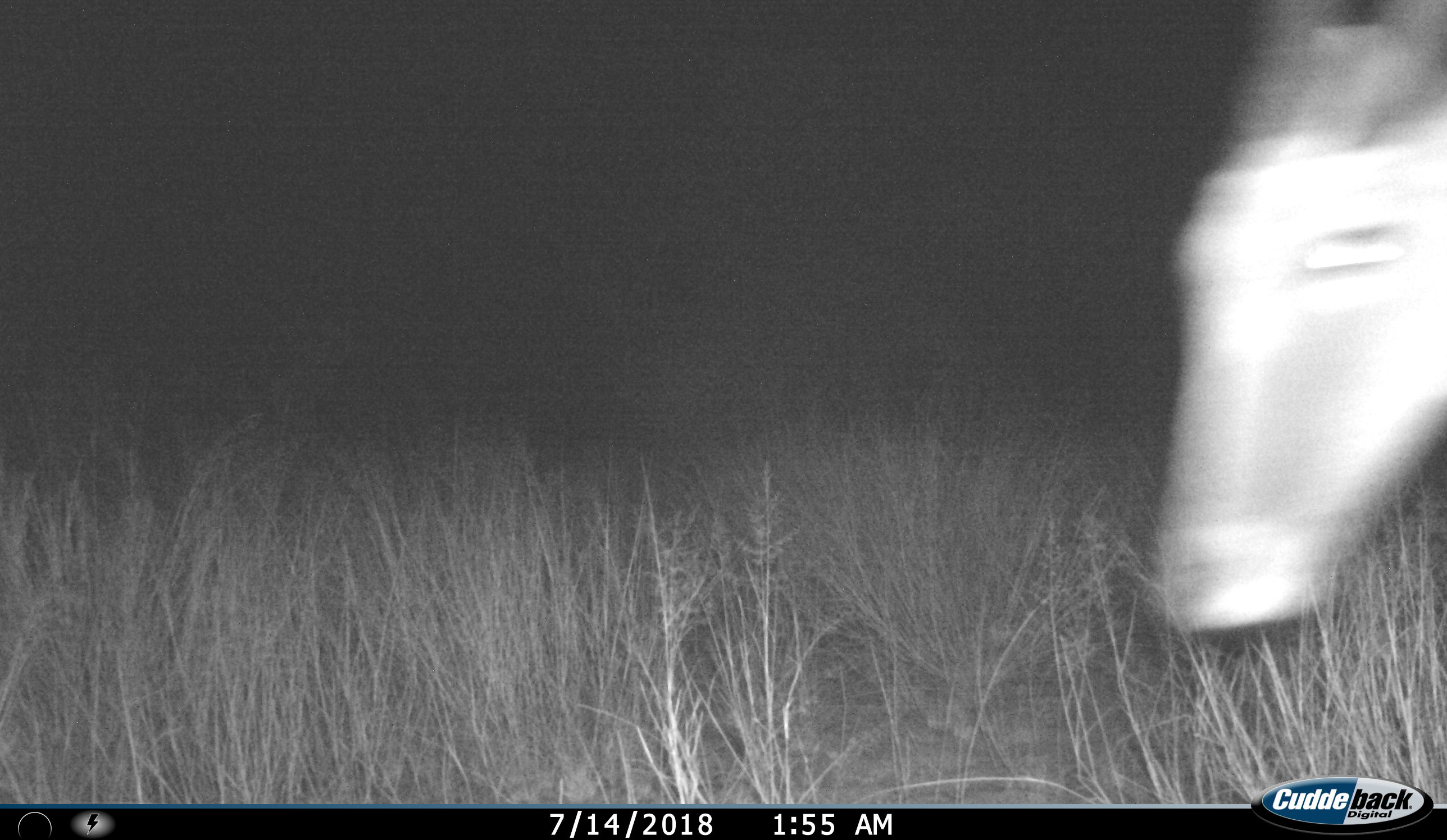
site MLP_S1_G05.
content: unidentified animal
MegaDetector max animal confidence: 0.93